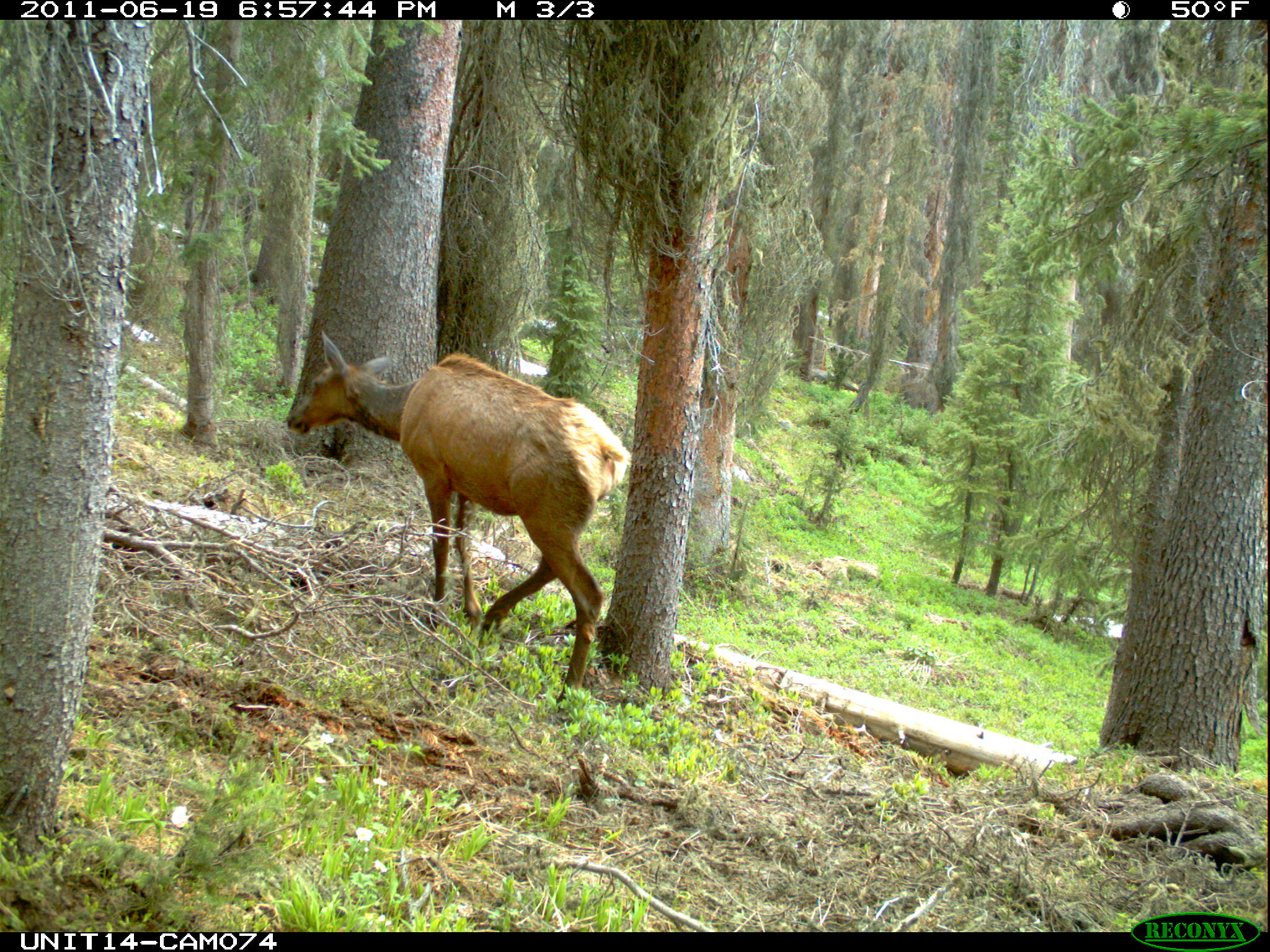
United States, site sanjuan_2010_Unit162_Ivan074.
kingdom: Animalia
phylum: Chordata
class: Mammalia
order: Artiodactyla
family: Cervidae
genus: Cervus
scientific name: Cervus elaphus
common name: red deer